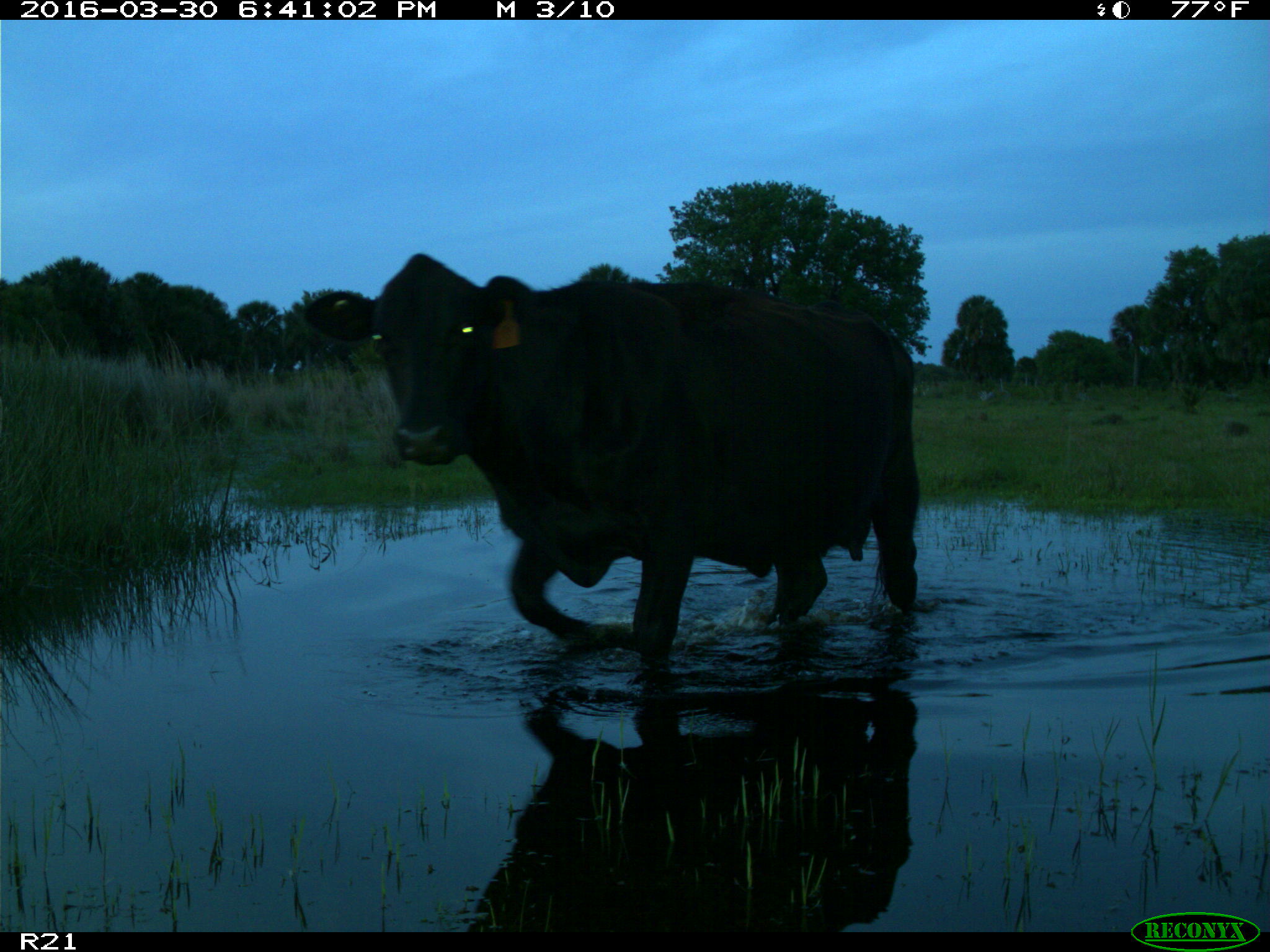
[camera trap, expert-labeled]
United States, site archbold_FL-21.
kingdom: Animalia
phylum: Chordata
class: Mammalia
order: Artiodactyla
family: Bovidae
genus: Bos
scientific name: Bos taurus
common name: domestic cow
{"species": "Bos taurus (domestic cow)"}